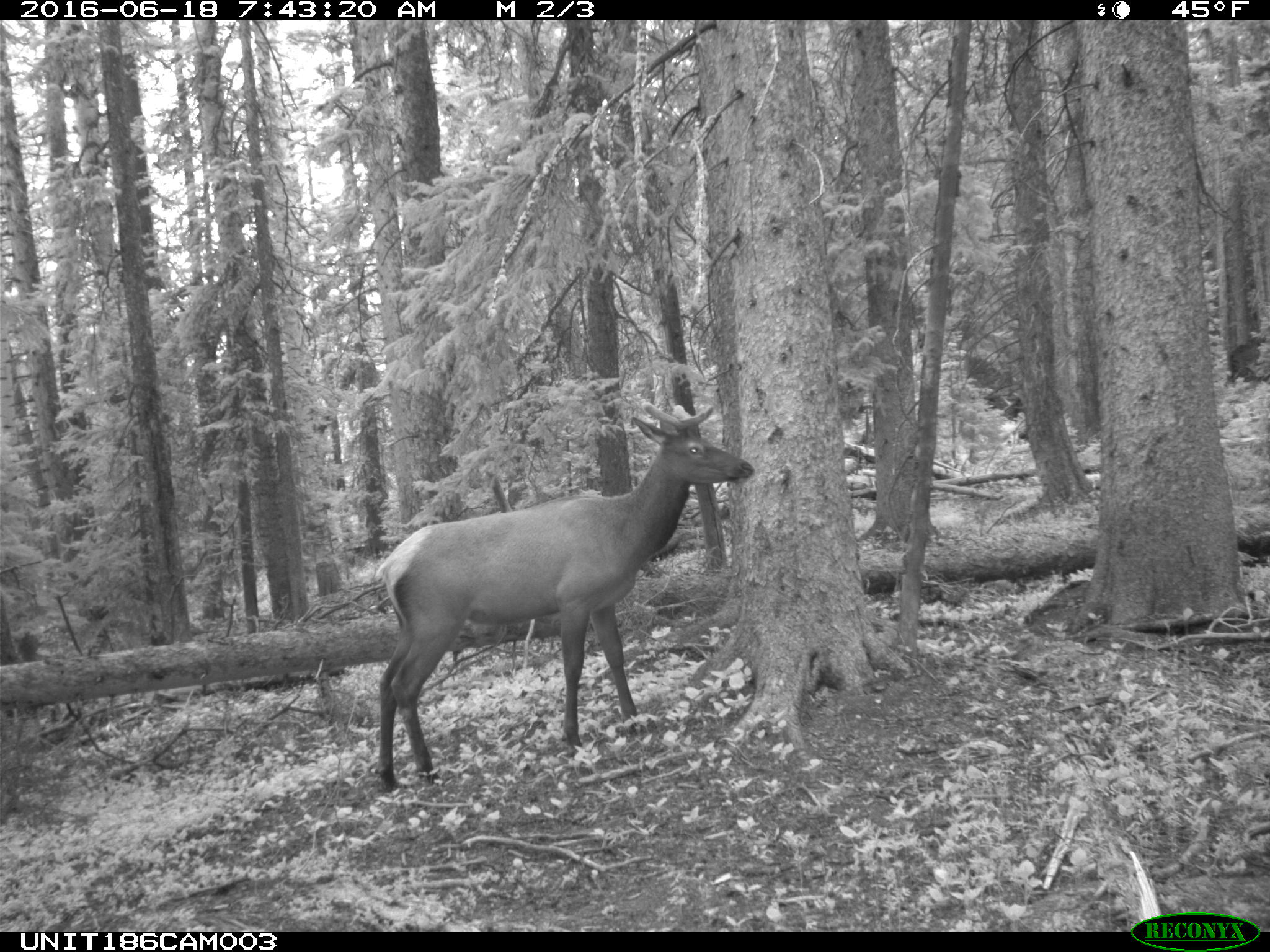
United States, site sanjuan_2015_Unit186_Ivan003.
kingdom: Animalia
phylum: Chordata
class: Mammalia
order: Artiodactyla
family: Cervidae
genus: Cervus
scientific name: Cervus elaphus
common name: red deer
Cervus elaphus (red deer).